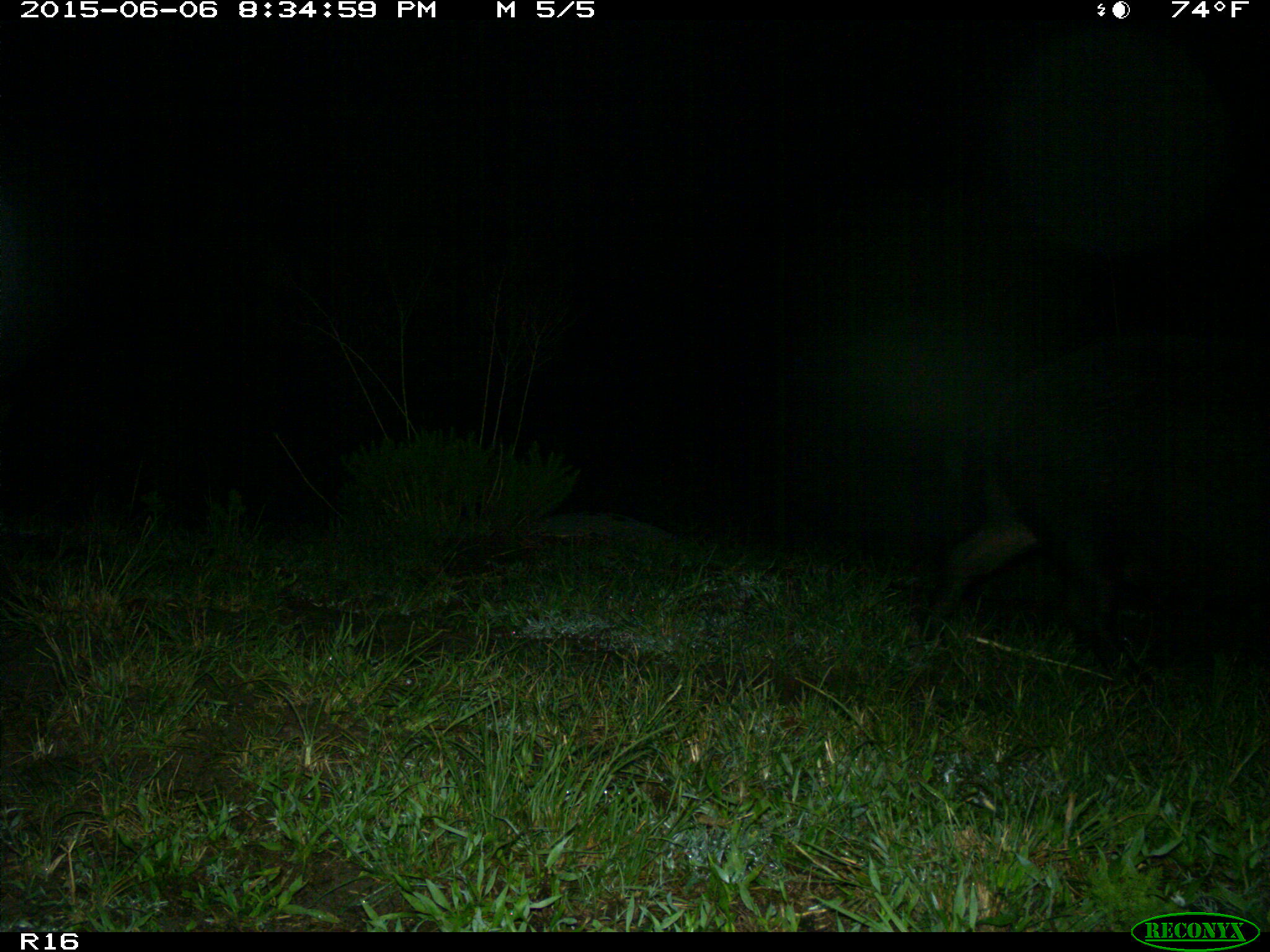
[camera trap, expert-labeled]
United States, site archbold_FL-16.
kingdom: Animalia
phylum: Chordata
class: Mammalia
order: Artiodactyla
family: Suidae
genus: Sus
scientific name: Sus scrofa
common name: wild boar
Sus scrofa (wild boar).